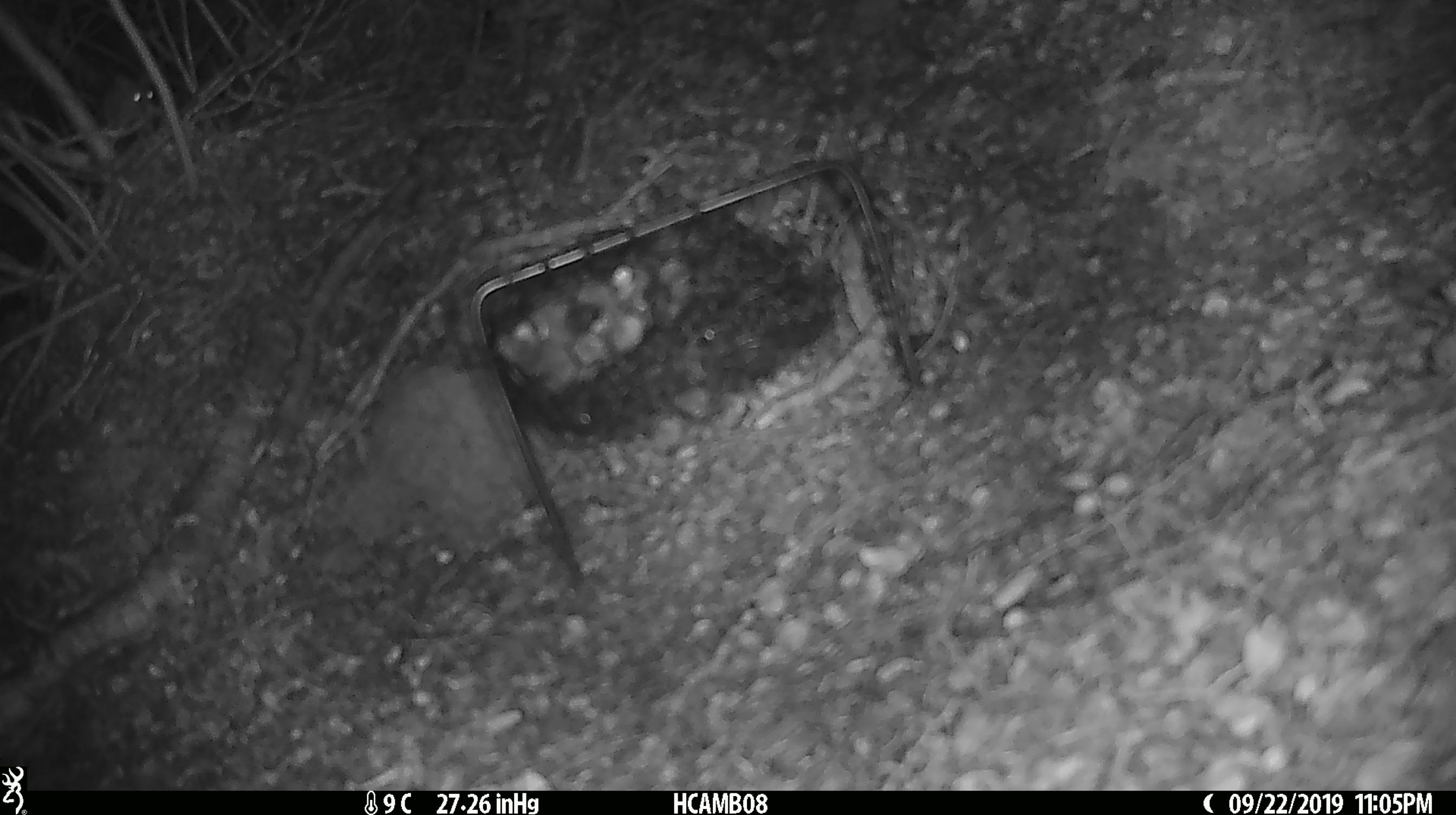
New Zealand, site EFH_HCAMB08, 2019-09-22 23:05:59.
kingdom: Animalia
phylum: Chordata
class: Mammalia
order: Rodentia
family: Muridae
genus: Mus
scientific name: Mus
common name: mouse